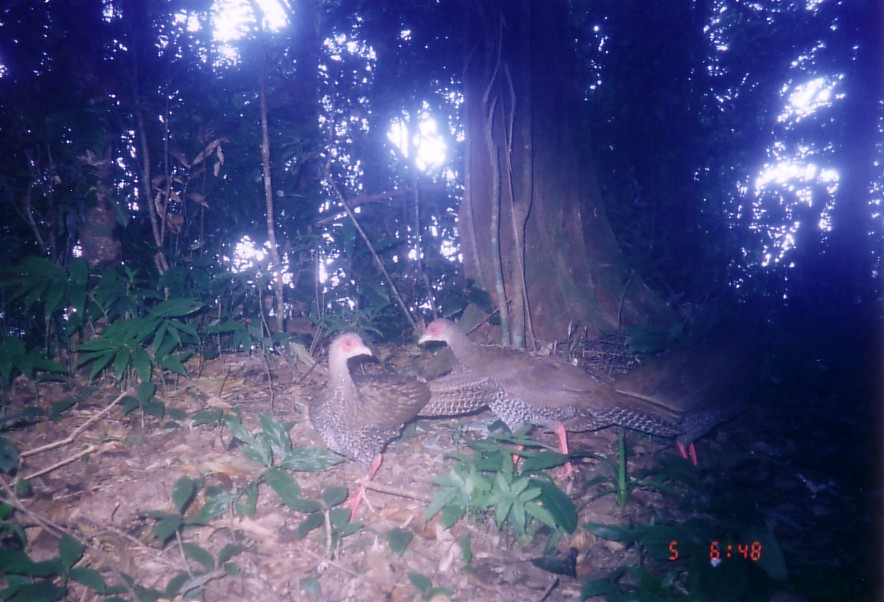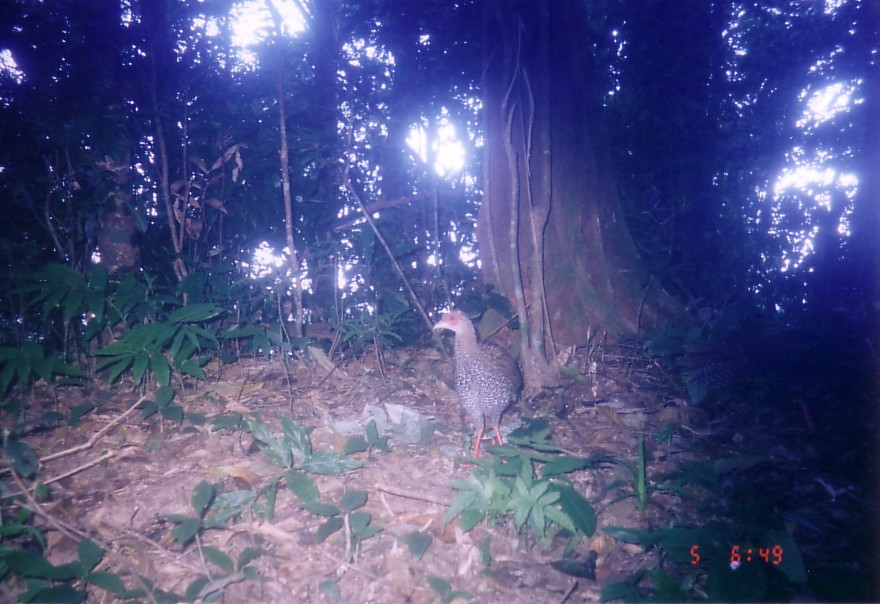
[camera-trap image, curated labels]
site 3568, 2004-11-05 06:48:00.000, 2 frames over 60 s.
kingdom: Animalia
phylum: Chordata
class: Aves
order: Galliformes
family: Phasianidae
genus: Lophura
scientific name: Lophura nycthemera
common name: silver pheasant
Lophura nycthemera (silver pheasant), count 3.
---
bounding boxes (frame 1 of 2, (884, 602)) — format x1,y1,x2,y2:
lophura nycthemera: 418,317,694,483; 308,333,501,523; 607,315,771,469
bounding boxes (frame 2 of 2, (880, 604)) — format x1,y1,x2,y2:
lophura nycthemera: 432,307,525,469